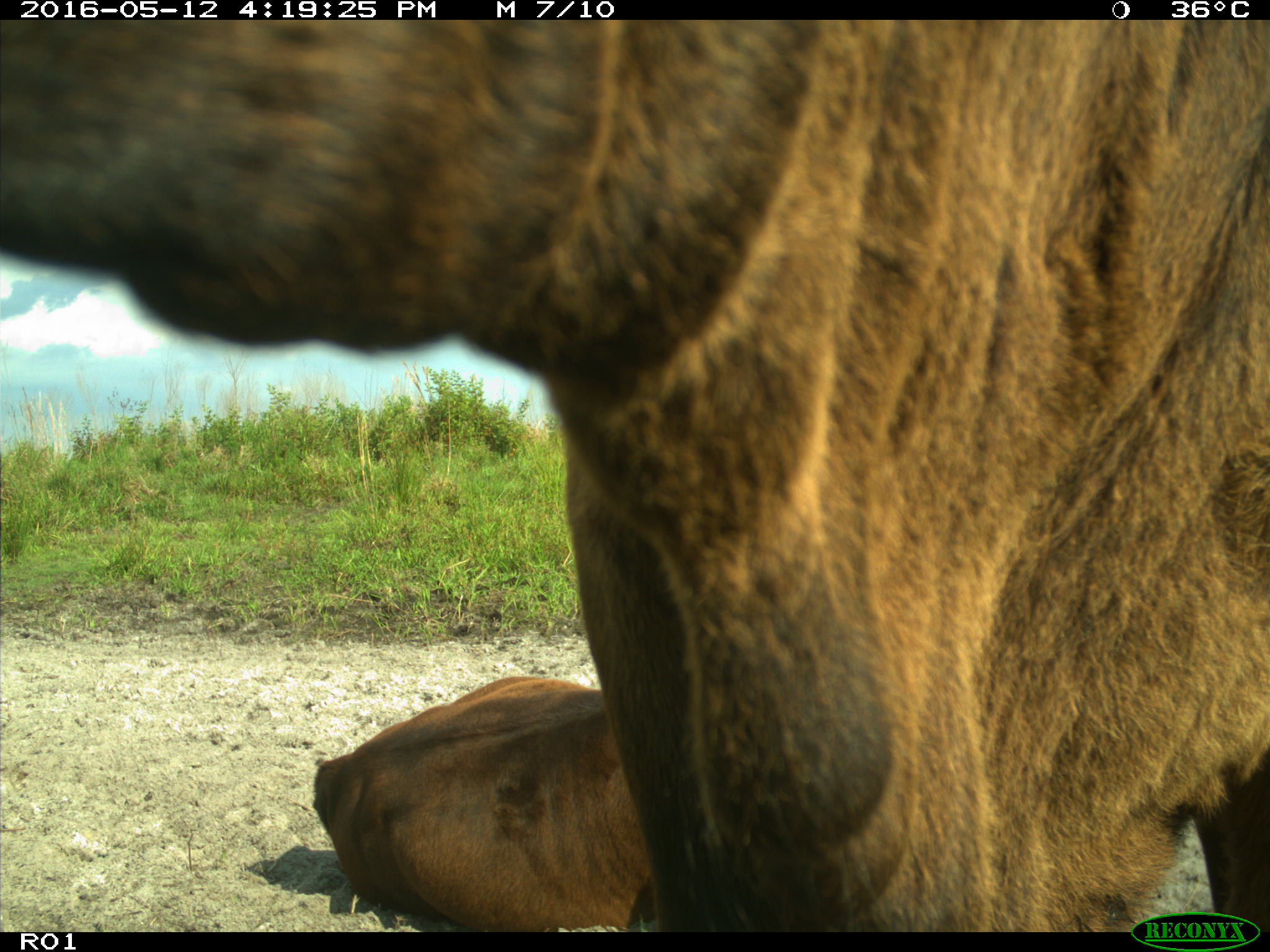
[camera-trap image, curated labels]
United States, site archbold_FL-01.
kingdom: Animalia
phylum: Chordata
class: Mammalia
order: Artiodactyla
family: Bovidae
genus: Bos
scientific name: Bos taurus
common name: domestic cow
Bos taurus (domestic cow).